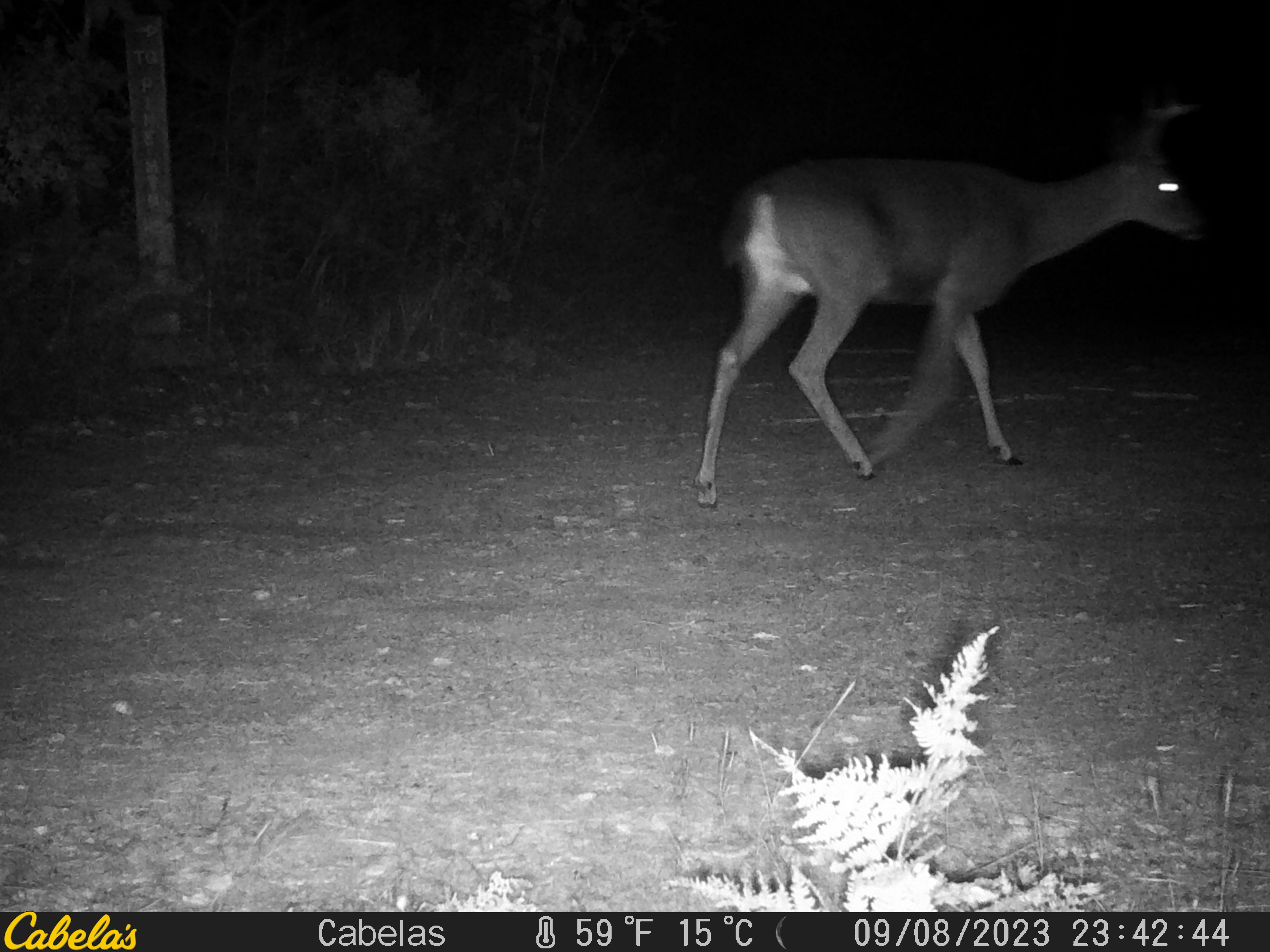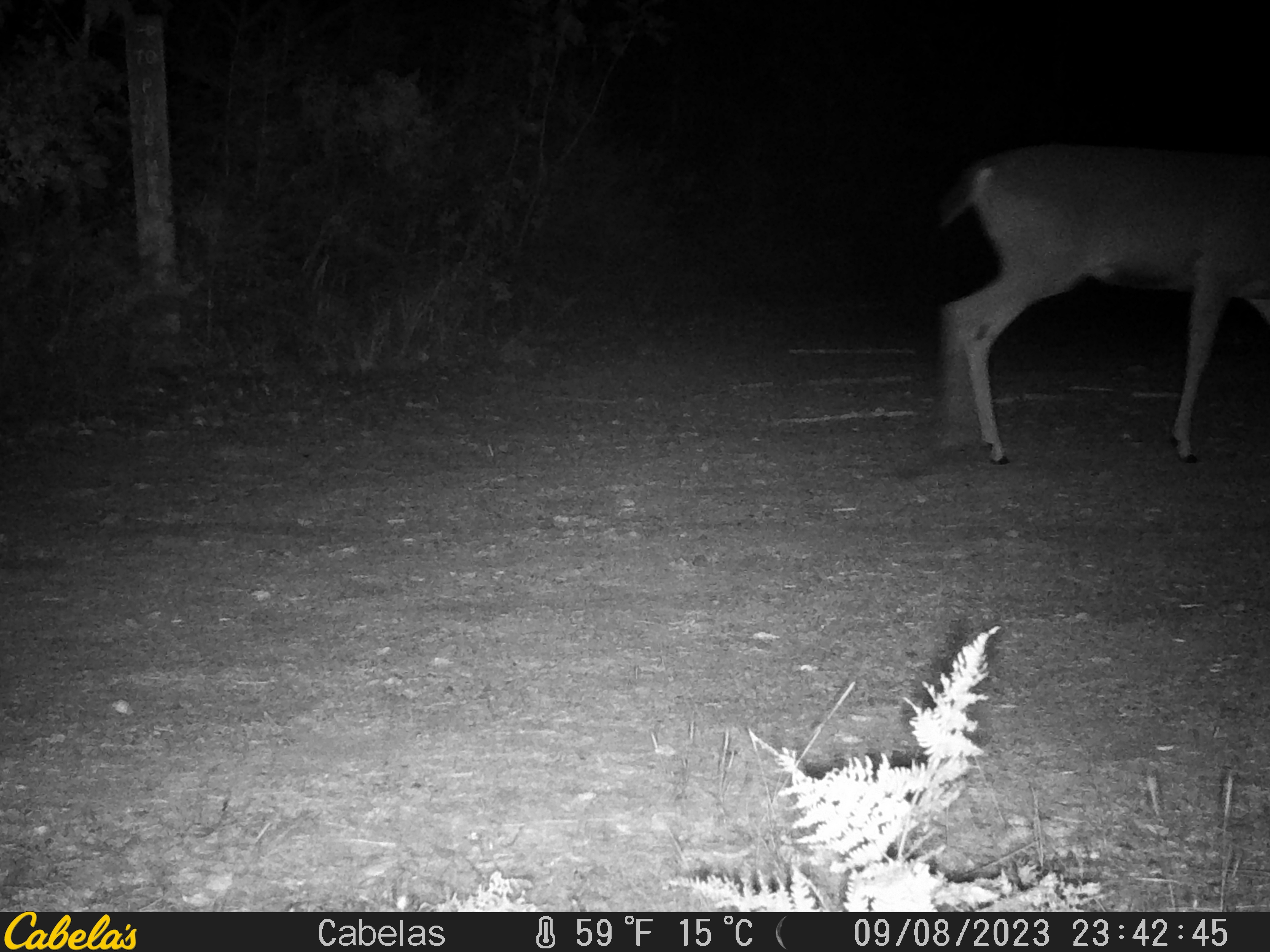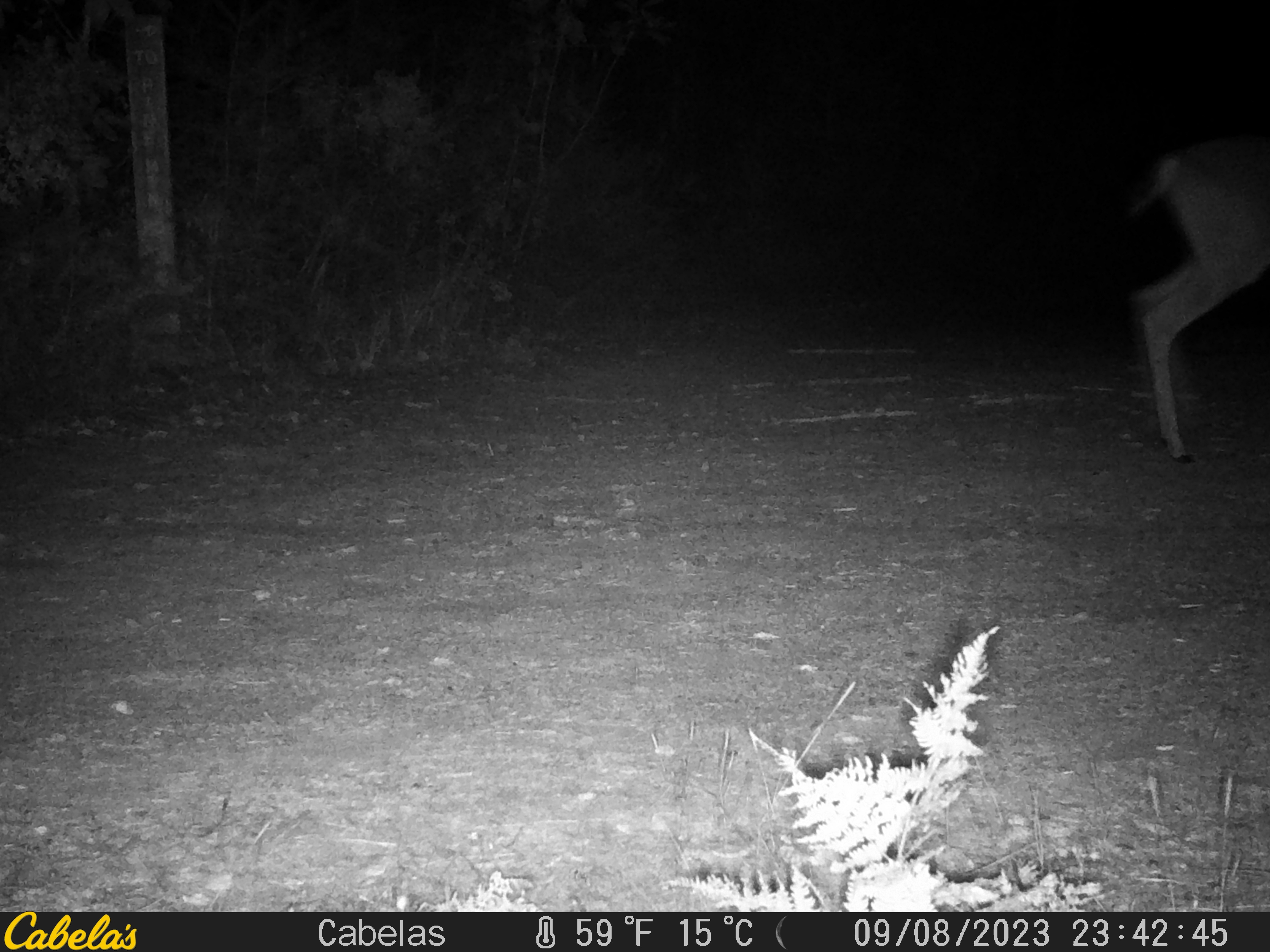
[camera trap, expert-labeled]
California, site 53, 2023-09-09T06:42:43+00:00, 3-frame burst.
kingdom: Animalia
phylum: Chordata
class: Mammalia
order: Artiodactyla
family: Cervidae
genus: Odocoileus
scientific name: Odocoileus hemionus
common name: mule deer